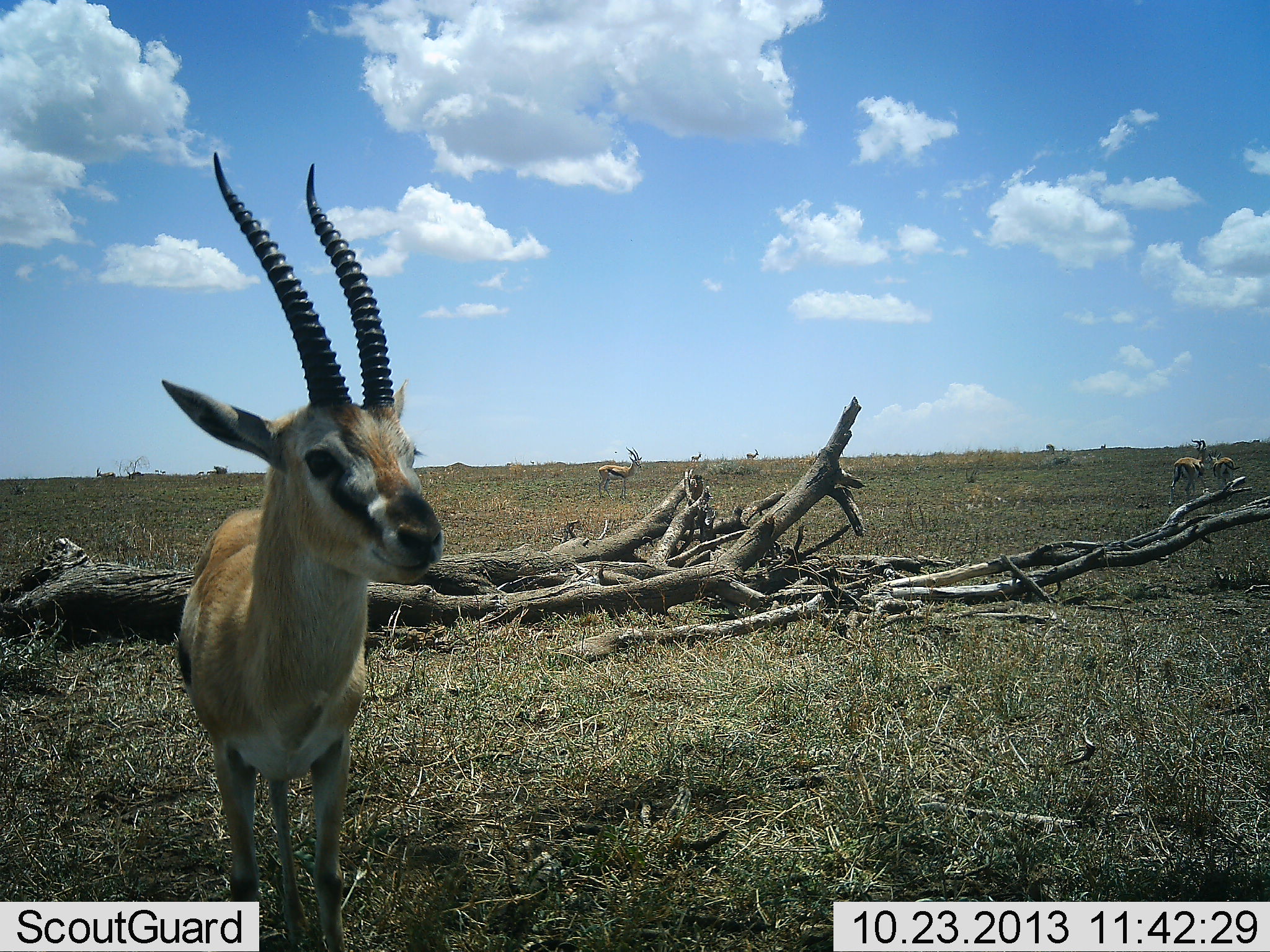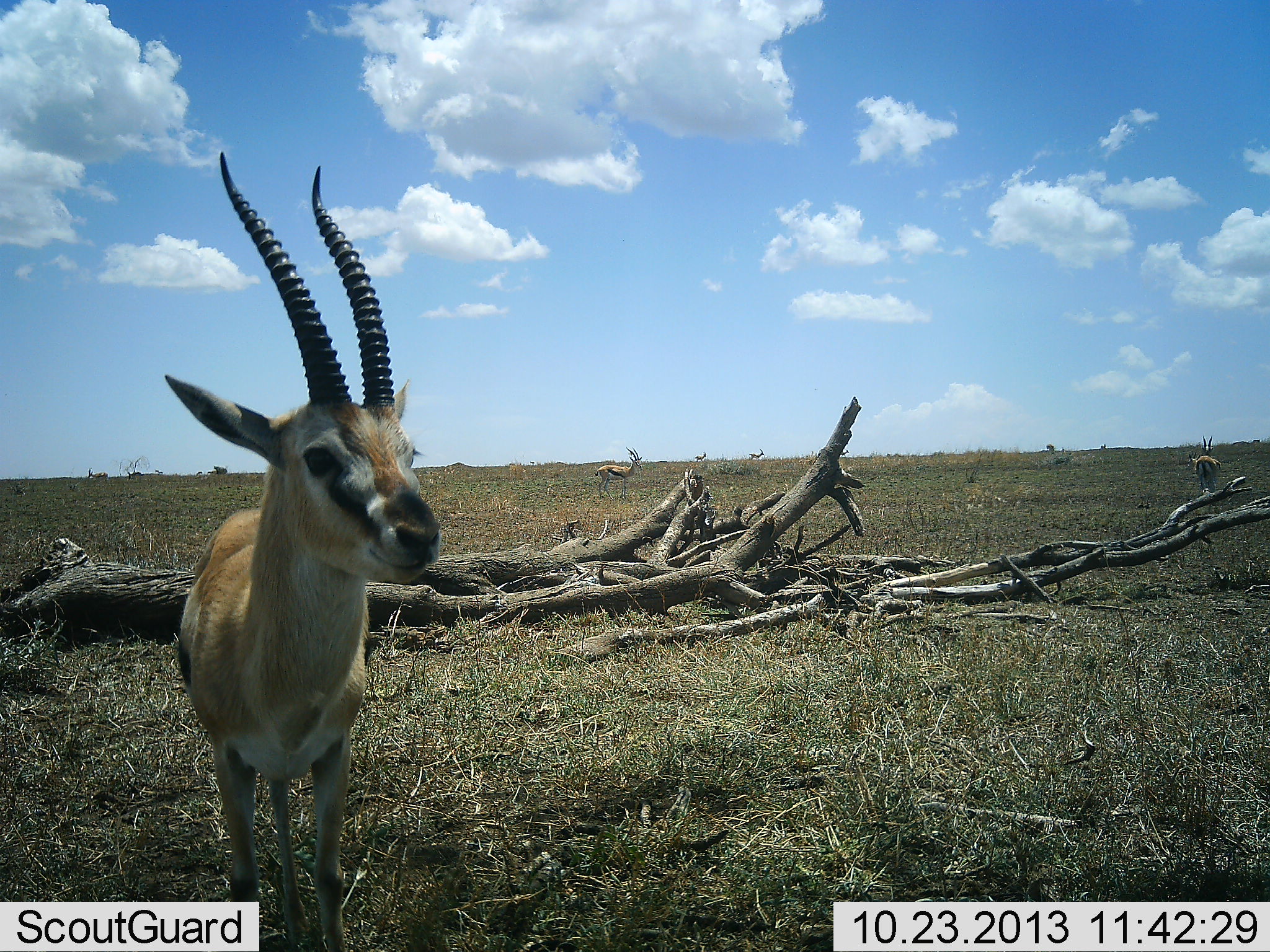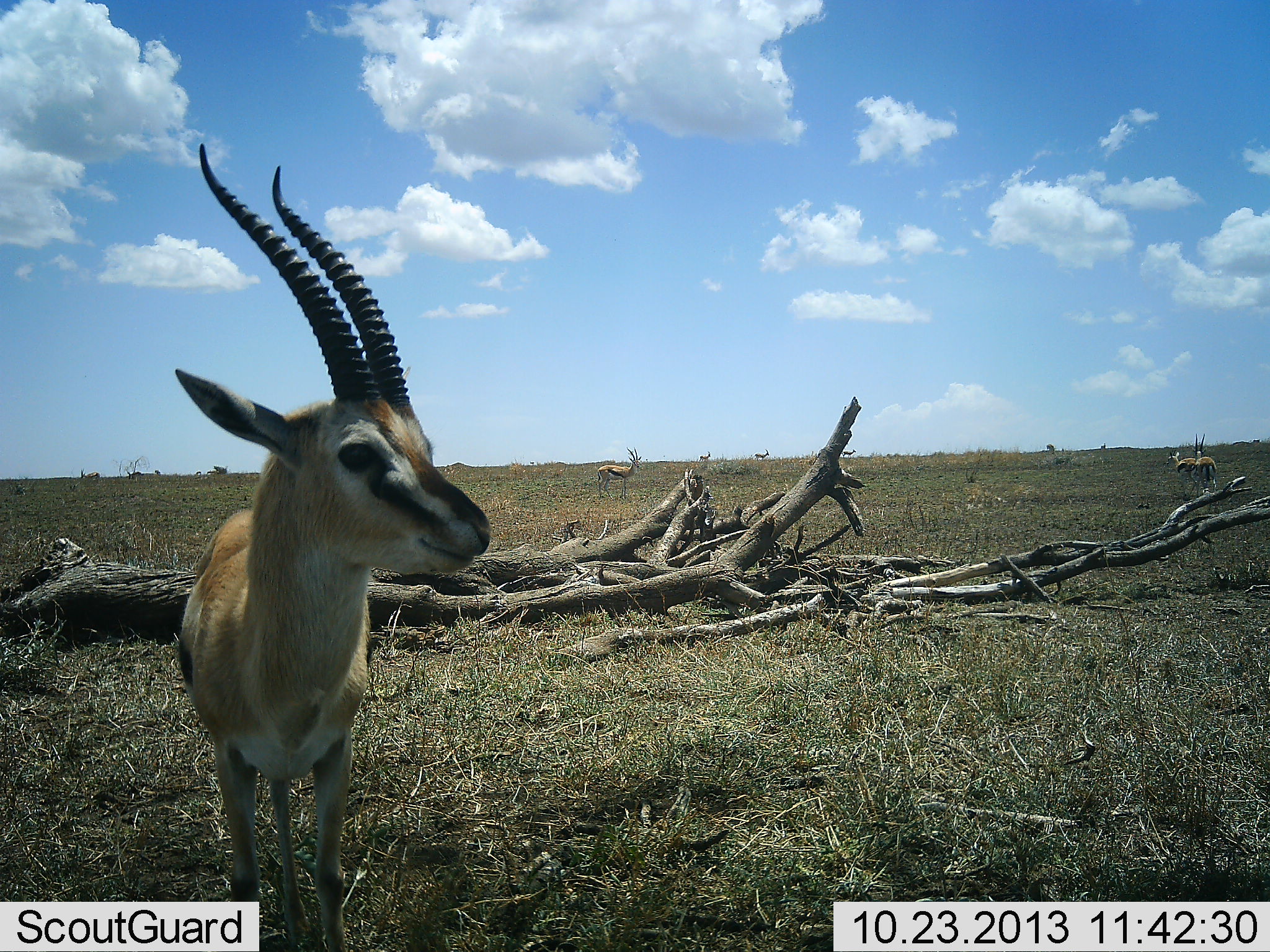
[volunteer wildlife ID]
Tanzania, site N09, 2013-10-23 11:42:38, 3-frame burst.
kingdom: Animalia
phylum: Chordata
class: Mammalia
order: Artiodactyla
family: Bovidae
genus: Eudorcas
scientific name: Eudorcas thomsonii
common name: thomson's gazelle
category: gazellethomsons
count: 5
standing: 100%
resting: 8%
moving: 33%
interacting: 0%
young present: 0%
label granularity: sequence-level